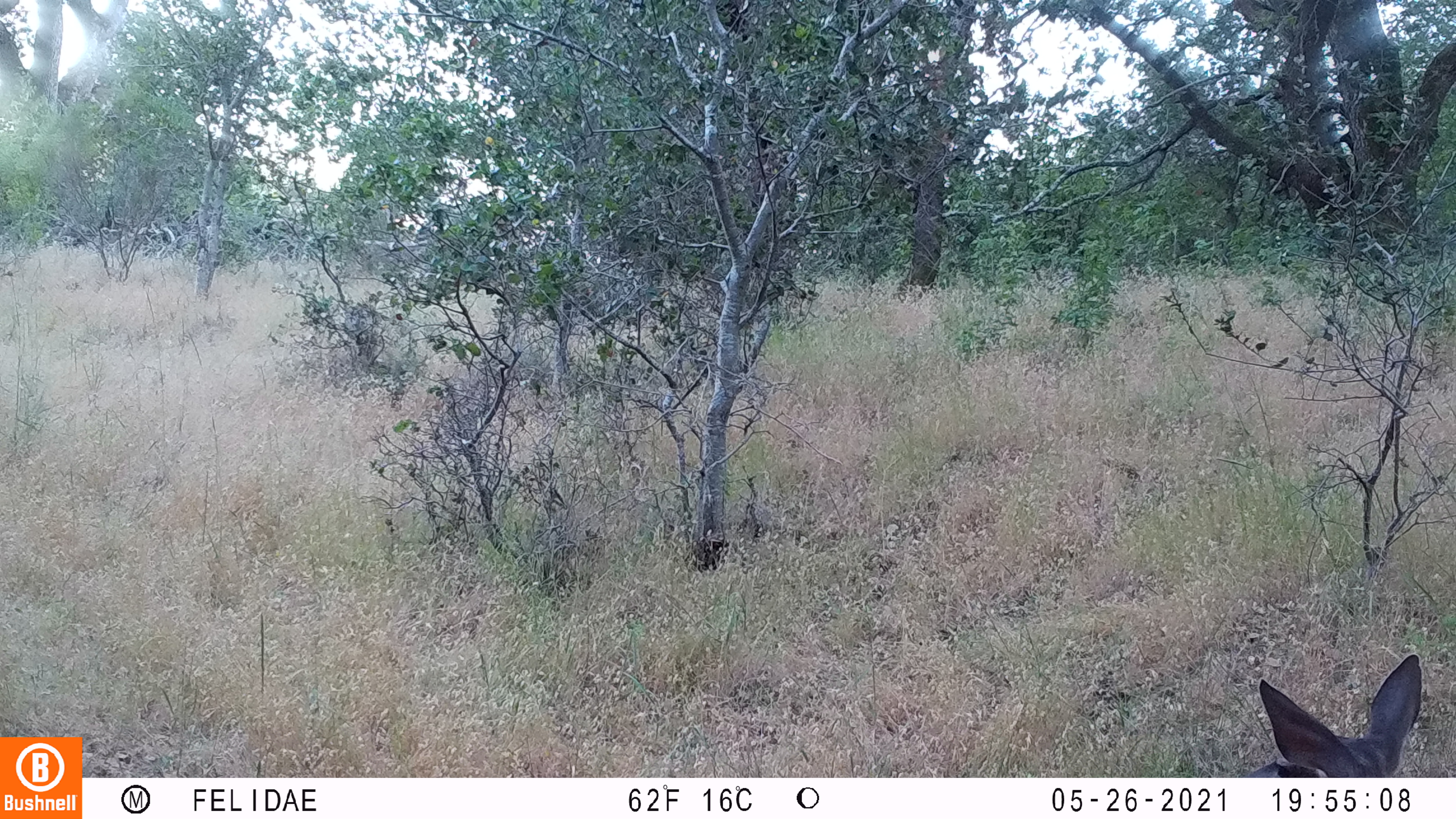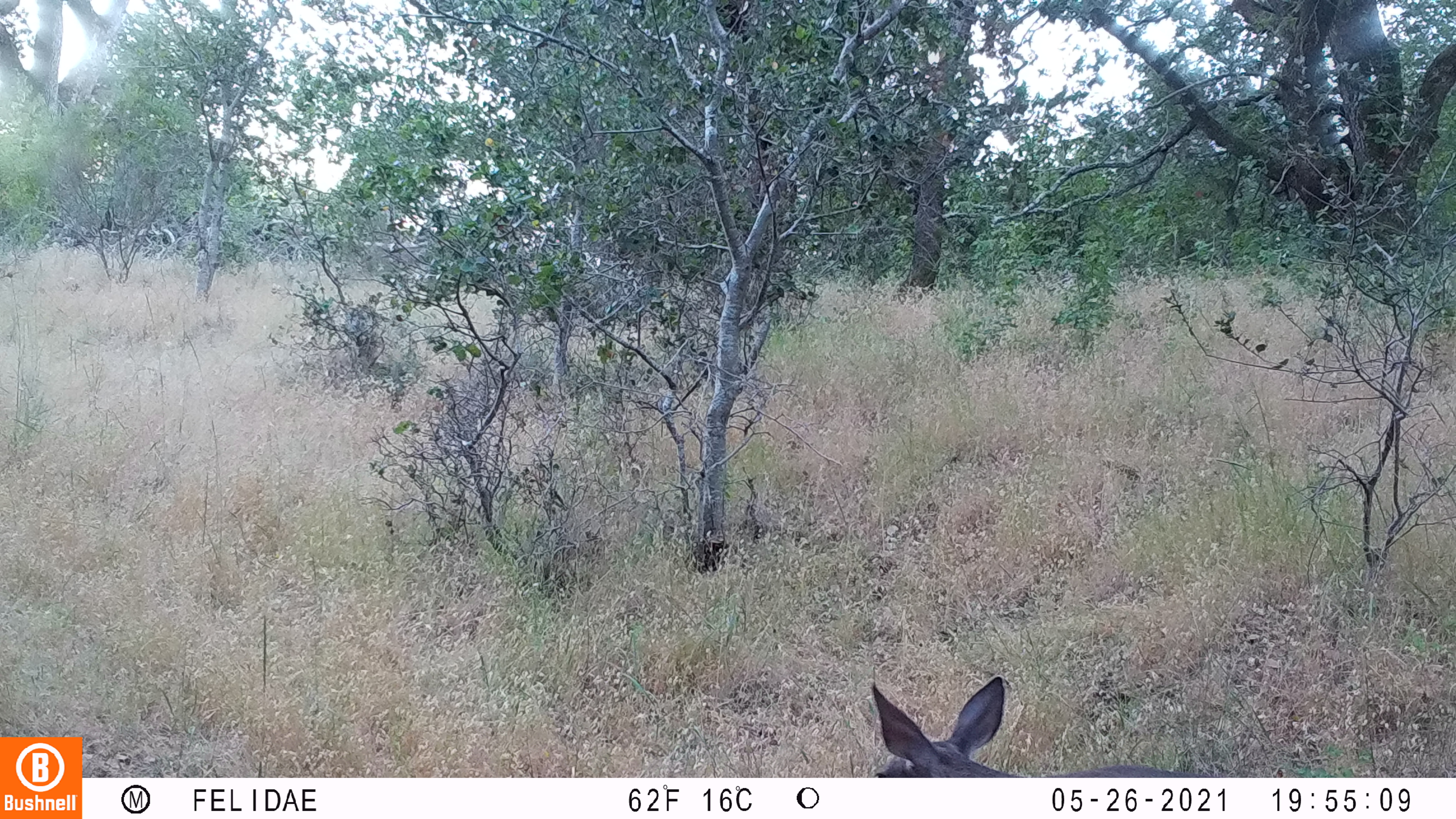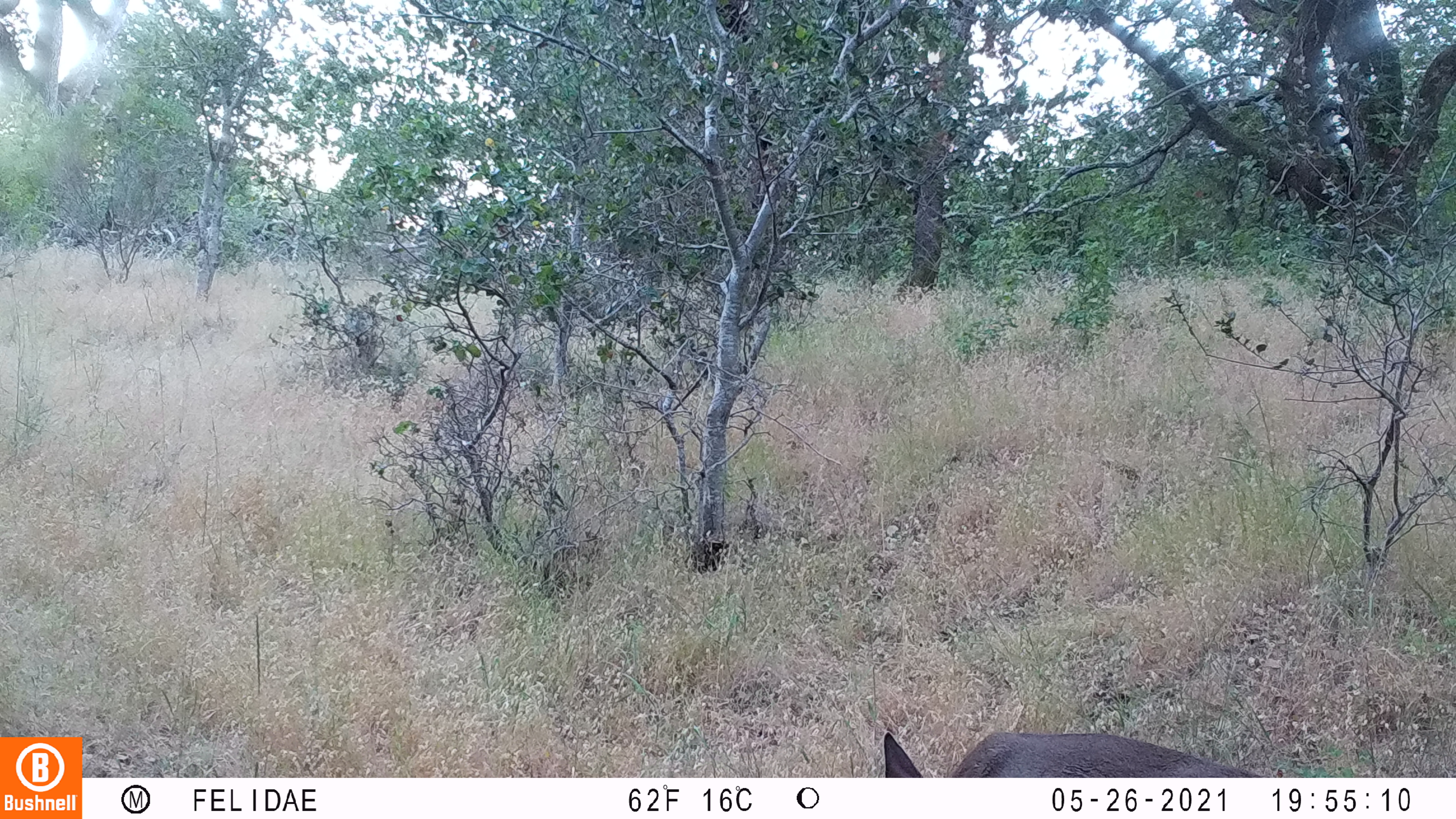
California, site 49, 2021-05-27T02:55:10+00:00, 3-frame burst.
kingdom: Animalia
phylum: Chordata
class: Mammalia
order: Artiodactyla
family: Cervidae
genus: Odocoileus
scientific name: Odocoileus hemionus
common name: mule deer